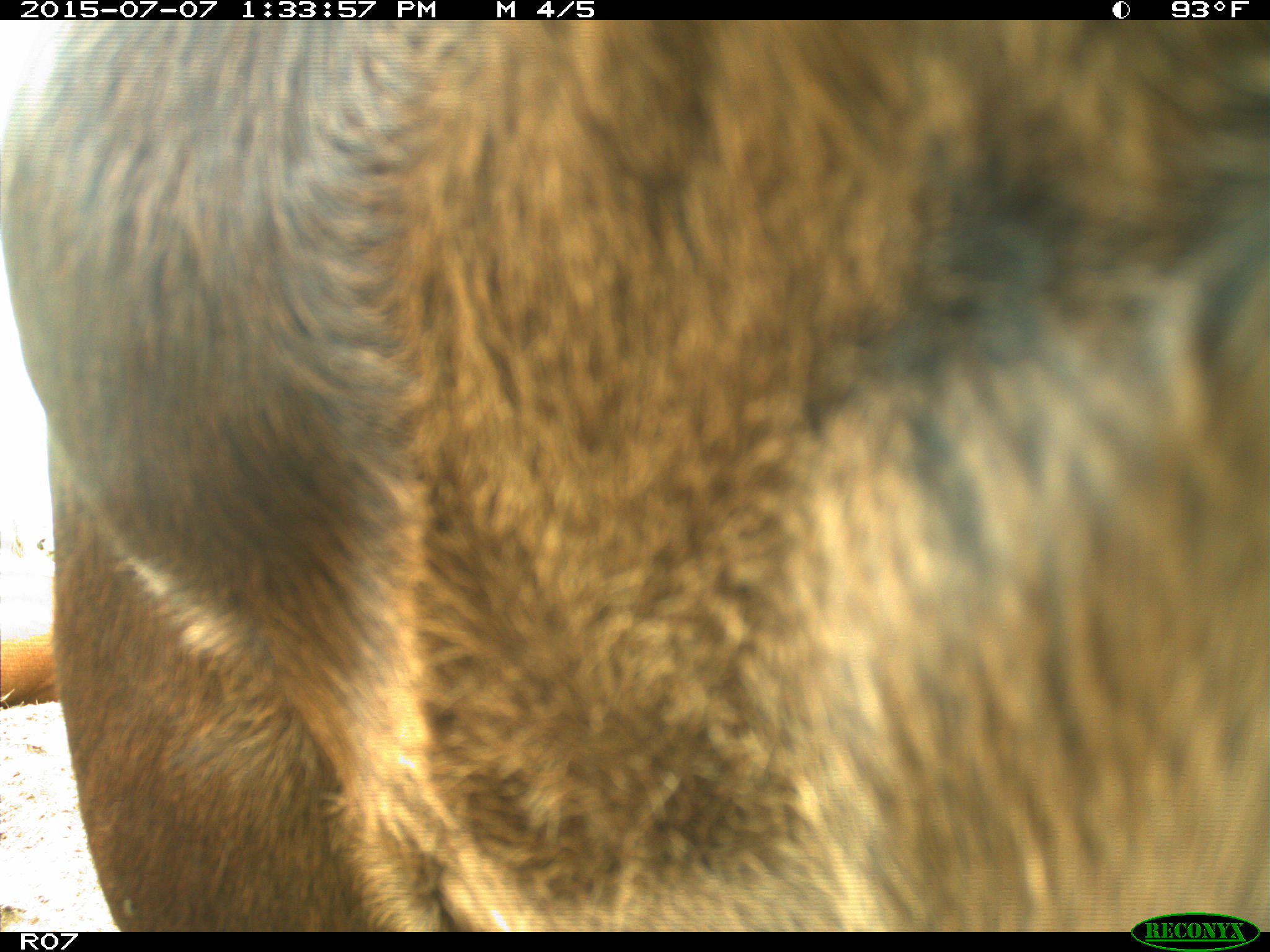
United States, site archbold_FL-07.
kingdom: Animalia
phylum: Chordata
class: Mammalia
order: Artiodactyla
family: Bovidae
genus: Bos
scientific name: Bos taurus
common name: domestic cow